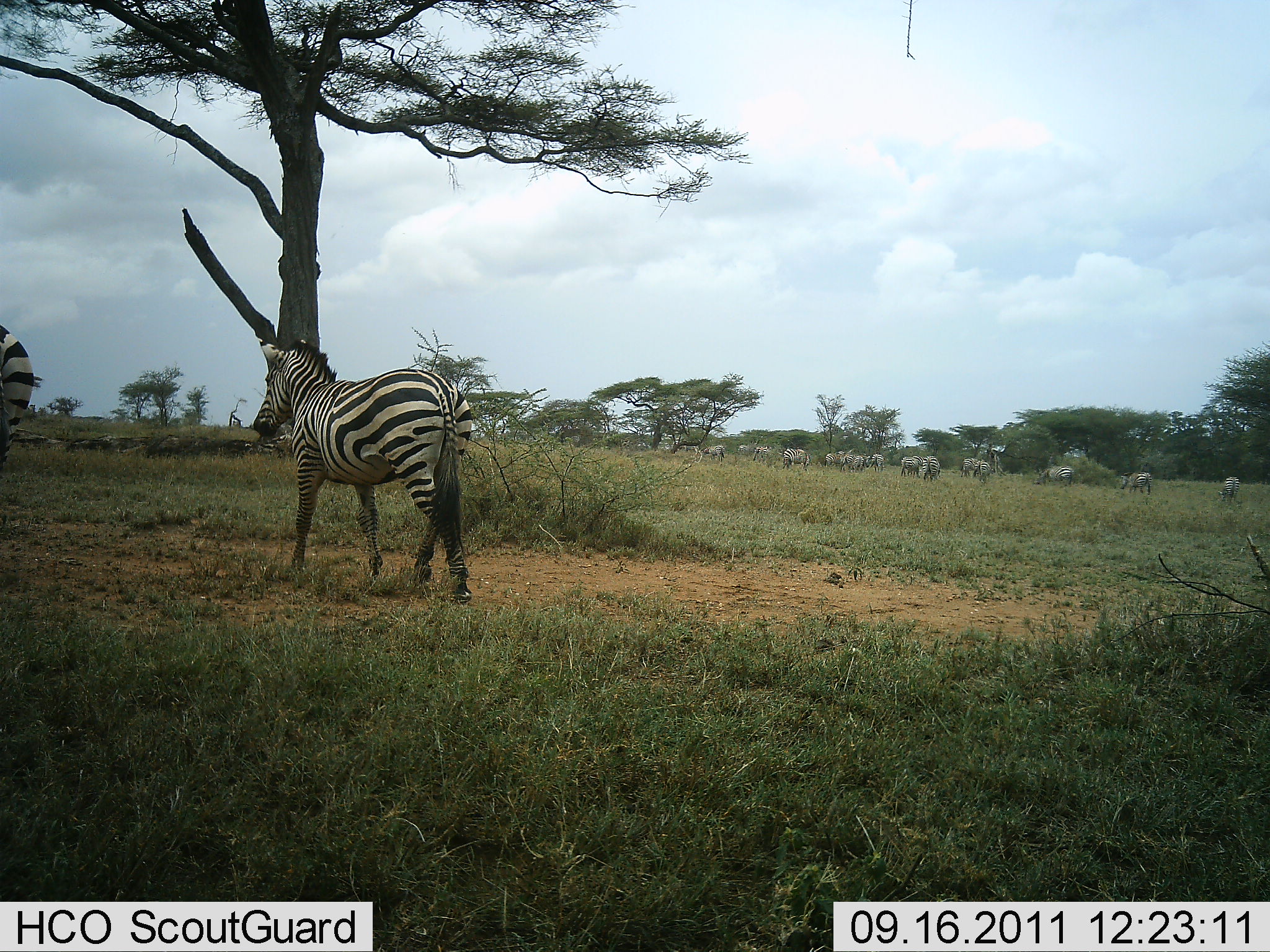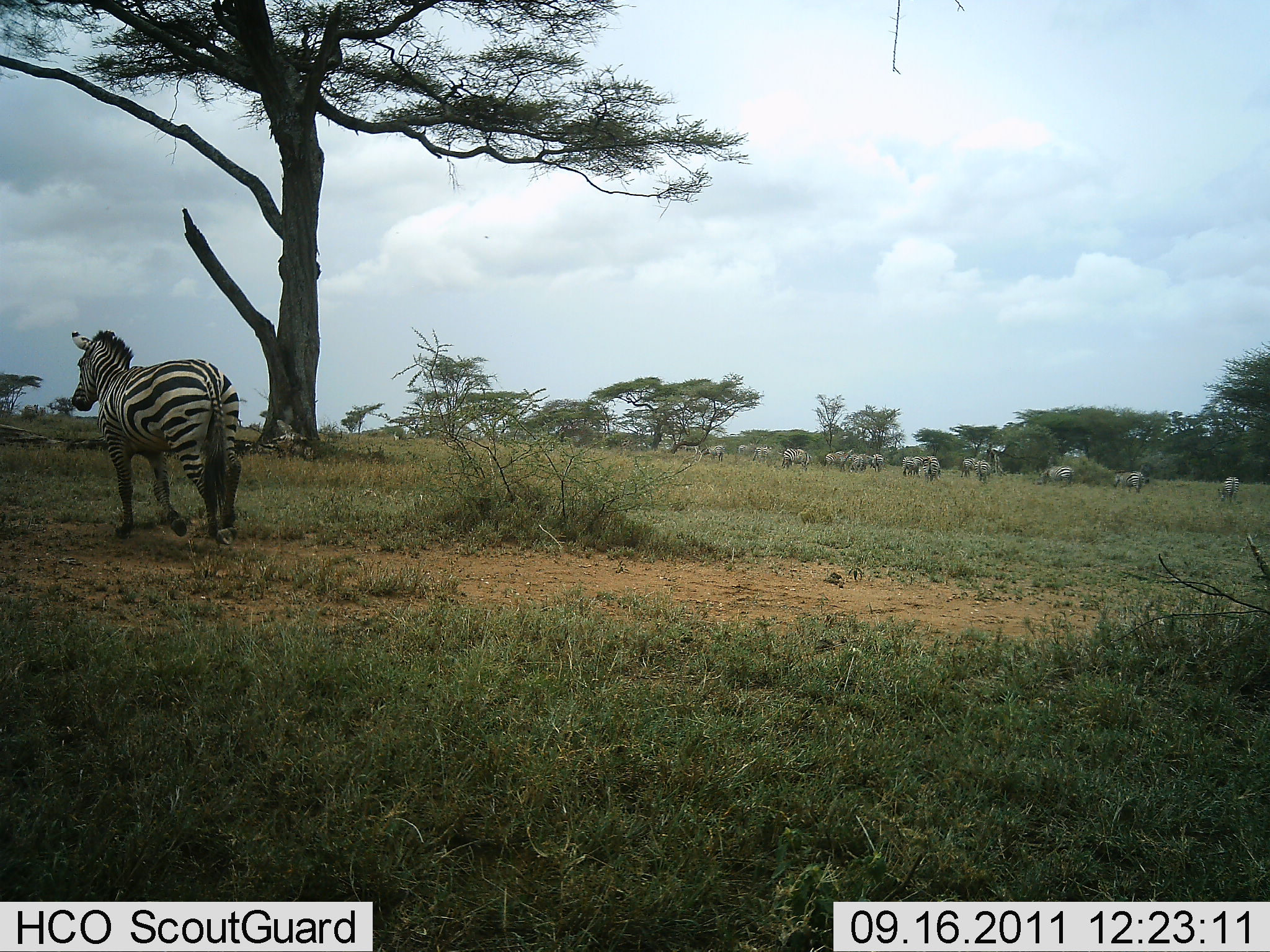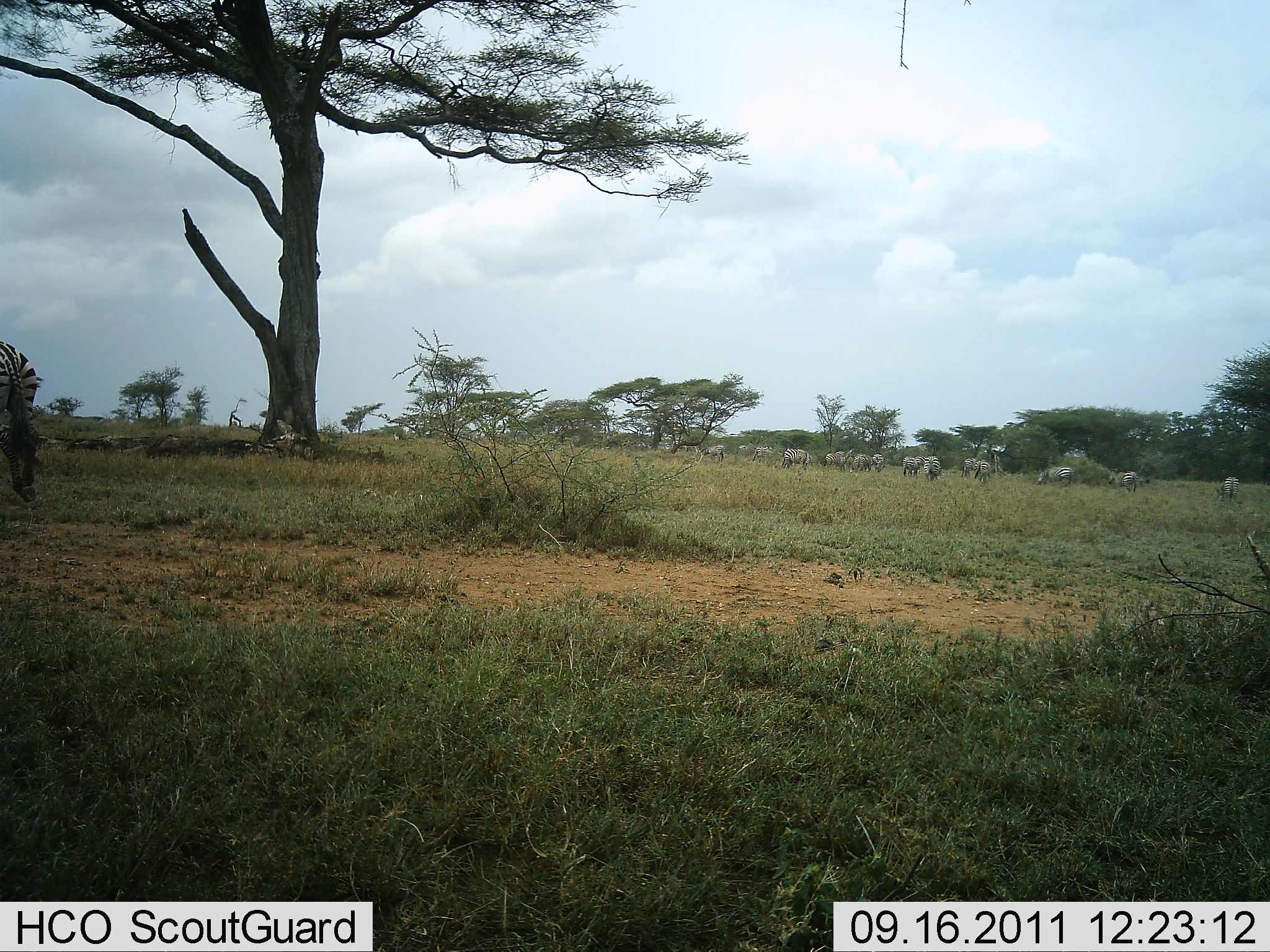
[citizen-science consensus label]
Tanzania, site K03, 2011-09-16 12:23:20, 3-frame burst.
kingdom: Animalia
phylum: Chordata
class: Mammalia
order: Perissodactyla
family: Equidae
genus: Equus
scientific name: Equus quagga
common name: plains zebra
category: zebra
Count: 11-50.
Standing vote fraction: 29%.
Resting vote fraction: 0%.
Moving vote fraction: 93%.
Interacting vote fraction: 0%.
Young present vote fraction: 0%.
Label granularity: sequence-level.